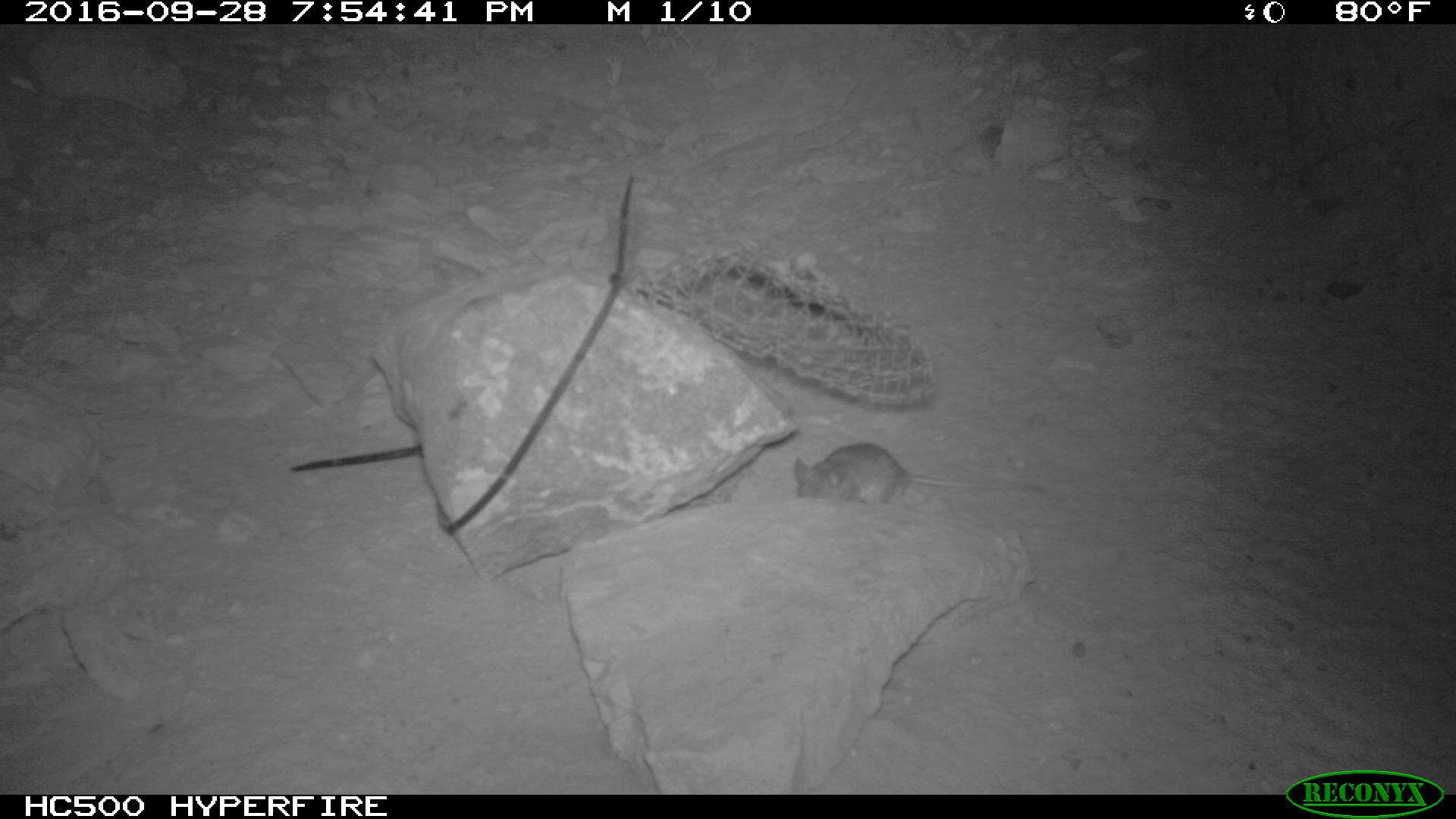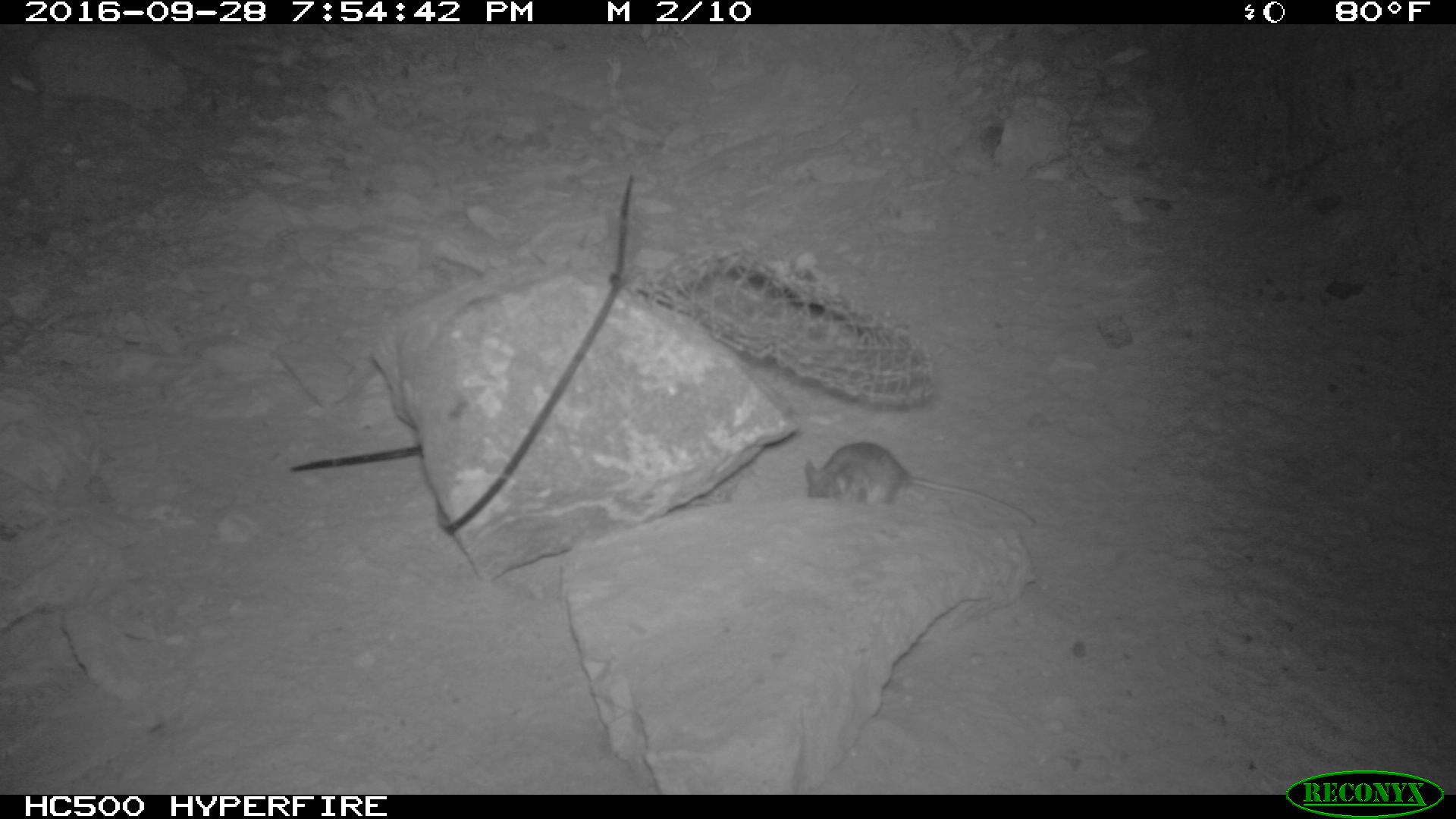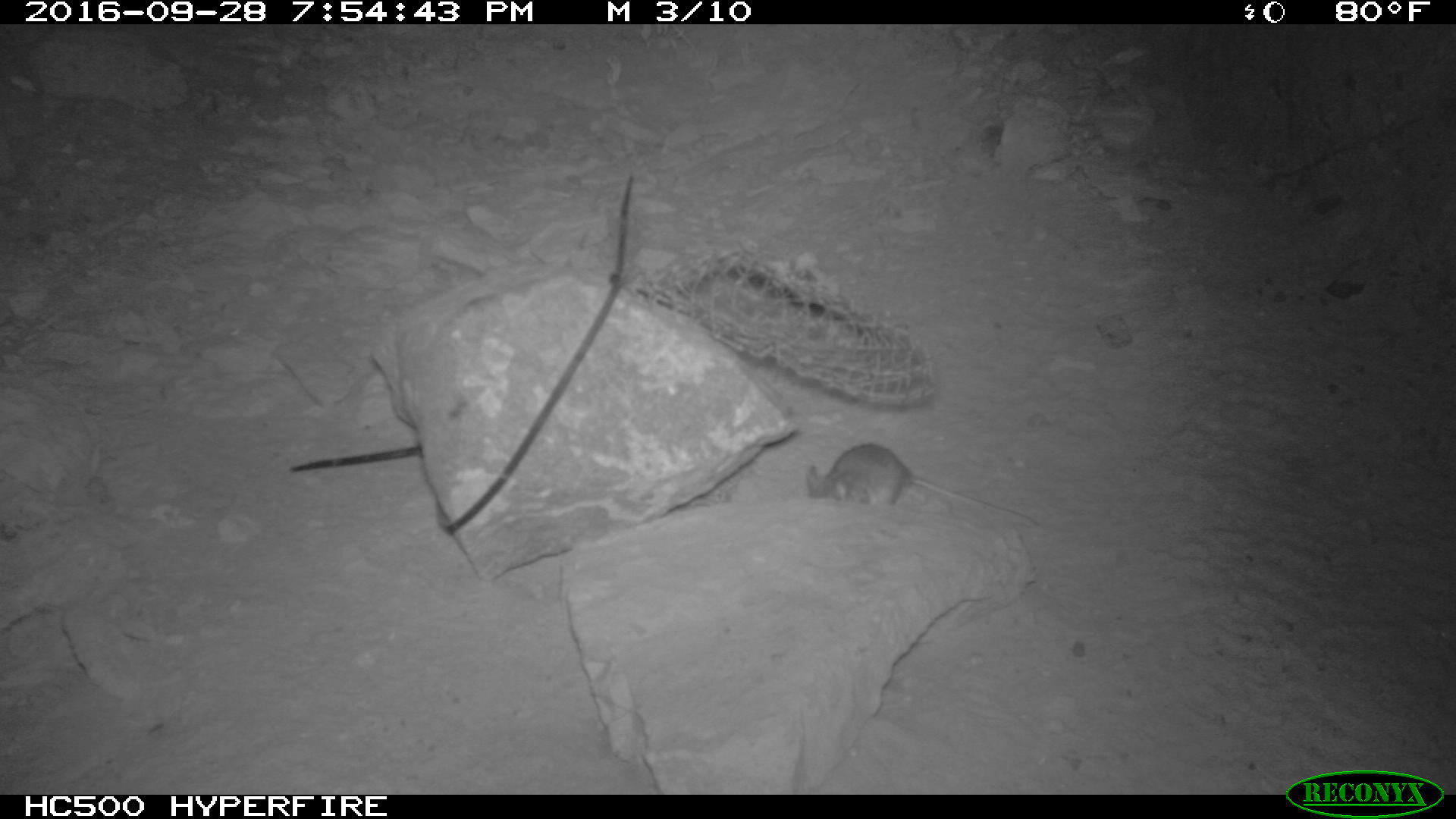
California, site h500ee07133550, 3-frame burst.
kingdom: Animalia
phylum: Chordata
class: Mammalia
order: Rodentia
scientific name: Rodentia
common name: rodent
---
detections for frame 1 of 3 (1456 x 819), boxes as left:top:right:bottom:
rodent: 790:442:1049:508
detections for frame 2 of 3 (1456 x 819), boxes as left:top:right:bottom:
rodent: 802:440:1038:526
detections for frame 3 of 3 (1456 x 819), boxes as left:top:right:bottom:
rodent: 805:443:1039:526